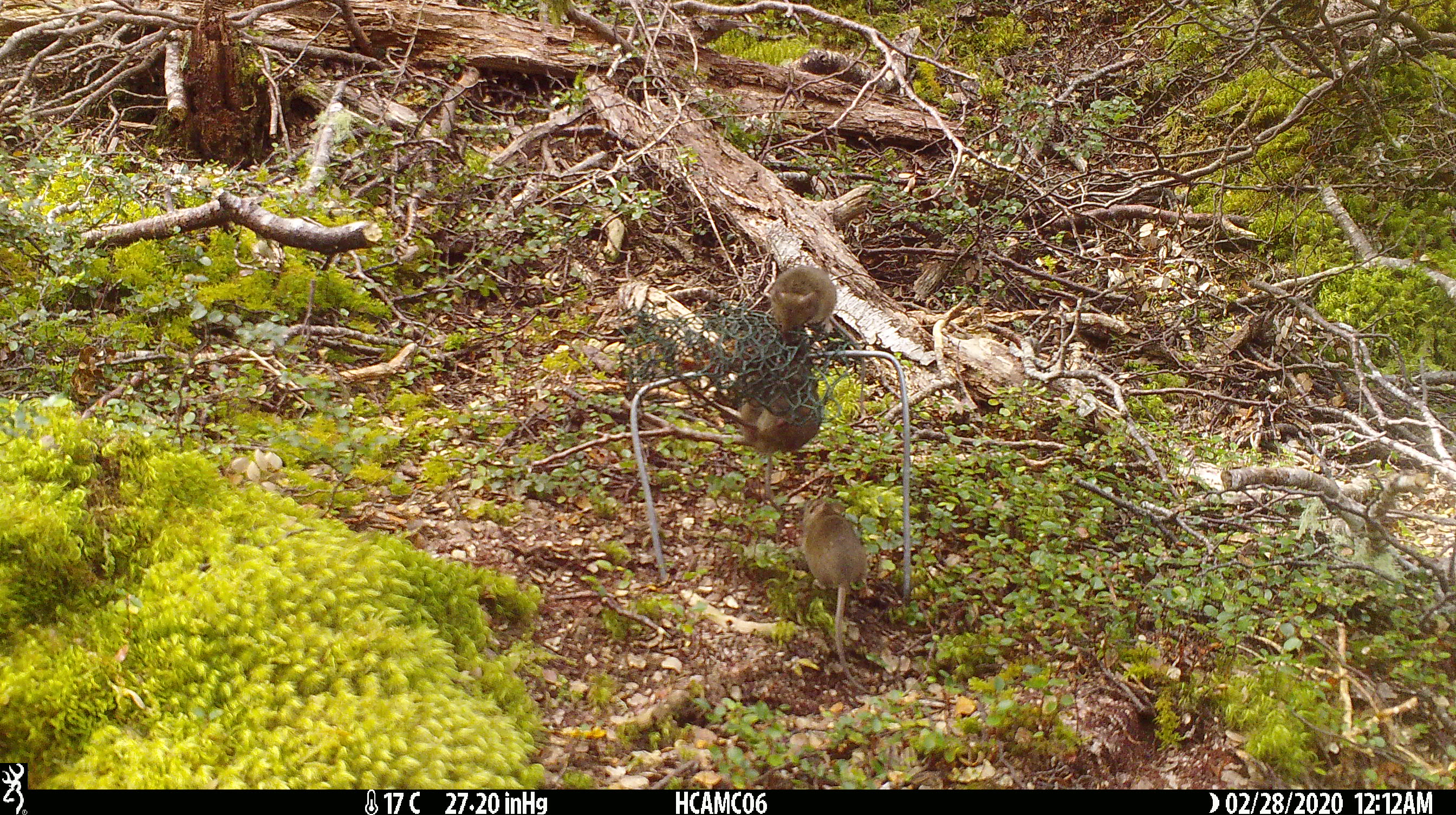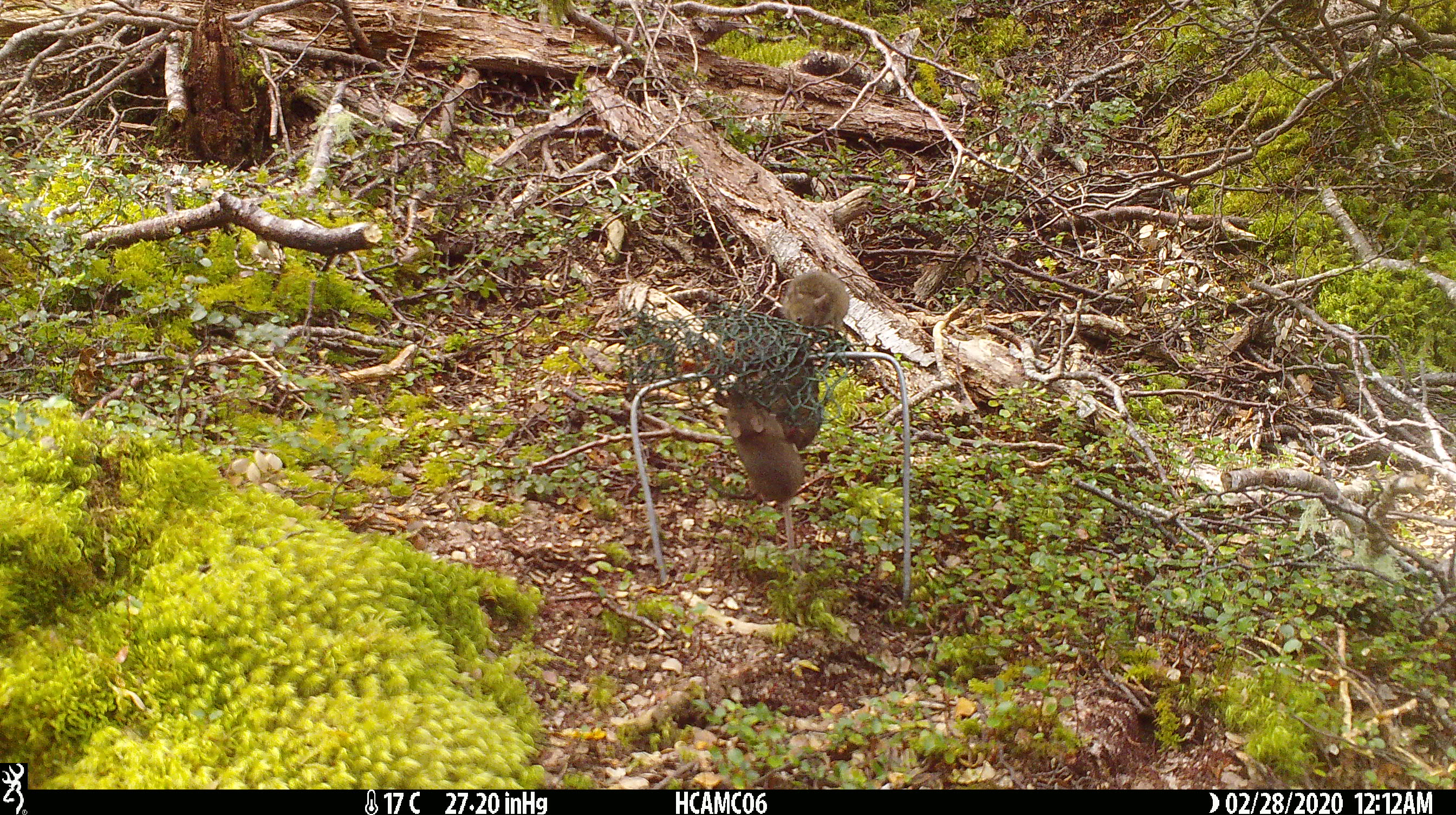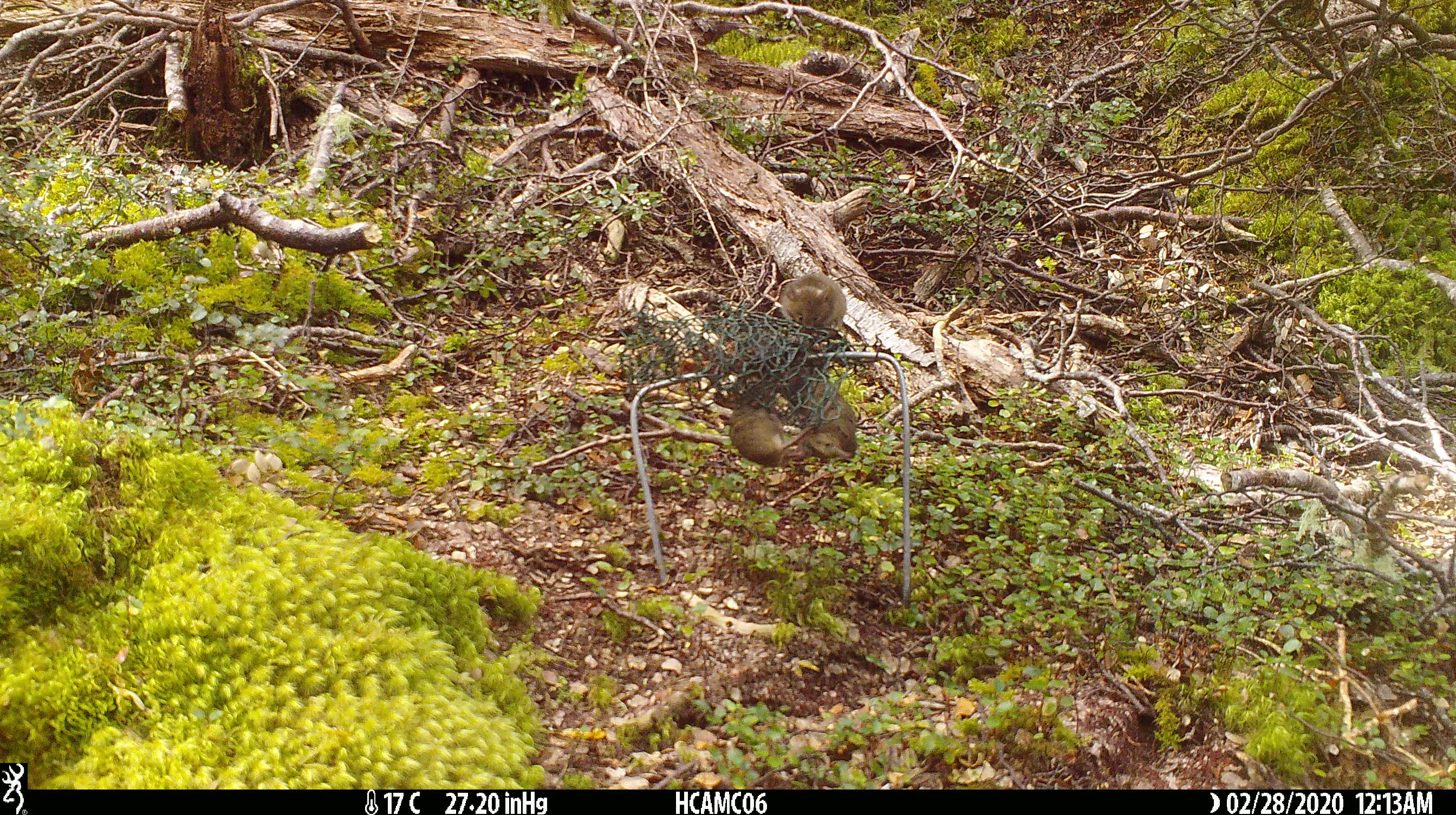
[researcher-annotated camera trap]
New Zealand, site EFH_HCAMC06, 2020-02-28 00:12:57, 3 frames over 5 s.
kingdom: Animalia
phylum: Chordata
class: Mammalia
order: Rodentia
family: Muridae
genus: Mus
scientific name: Mus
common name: mouse